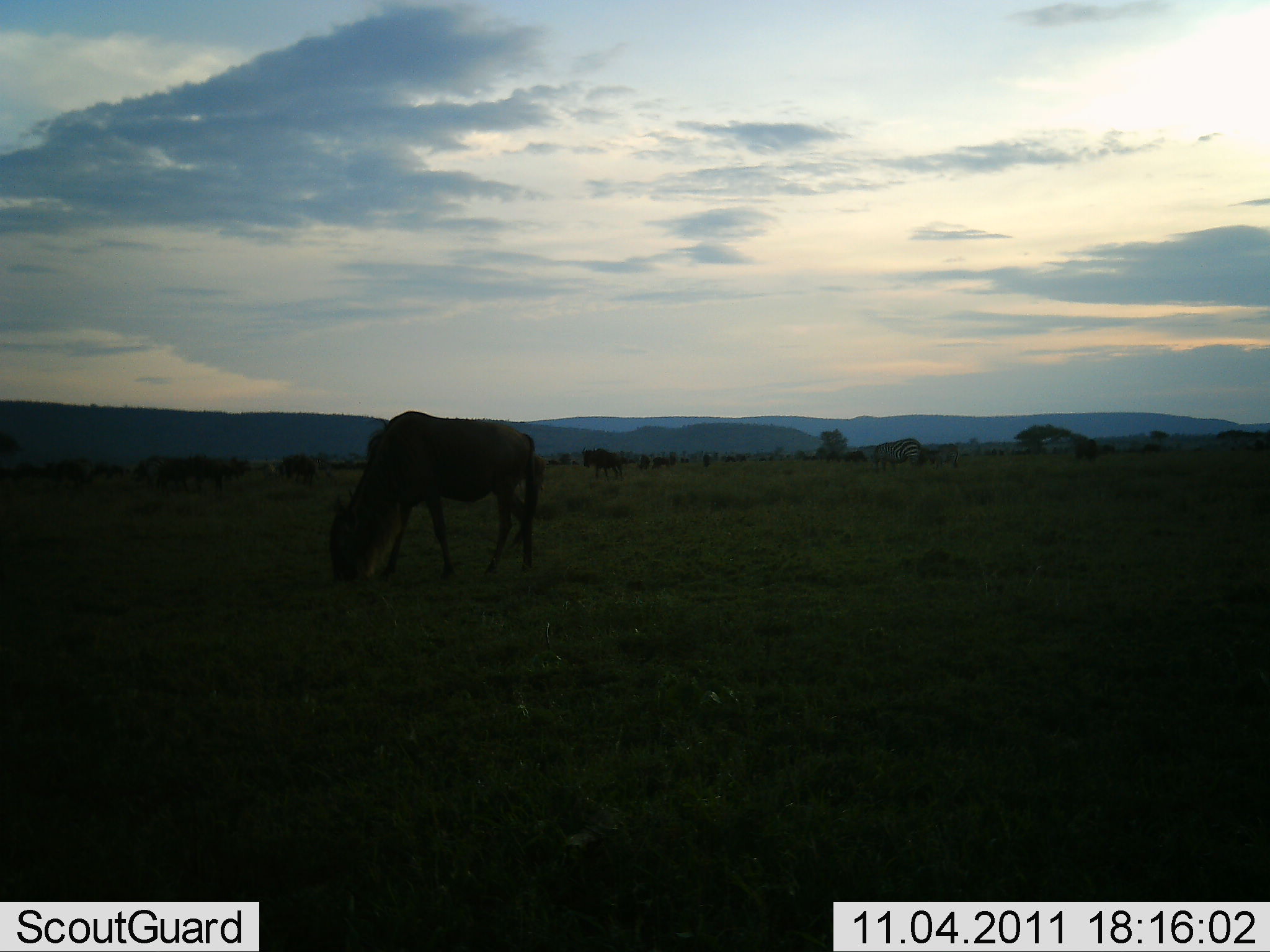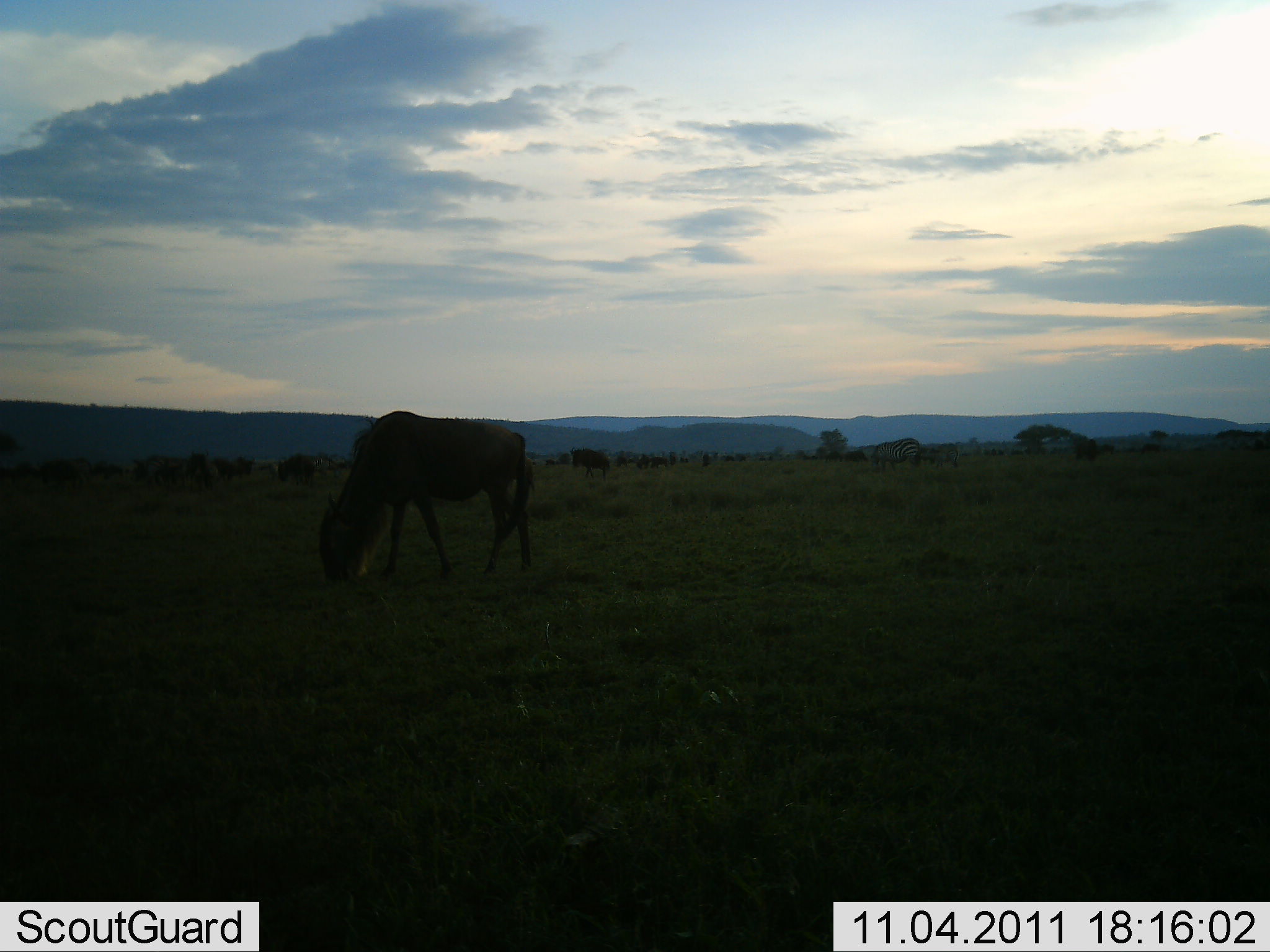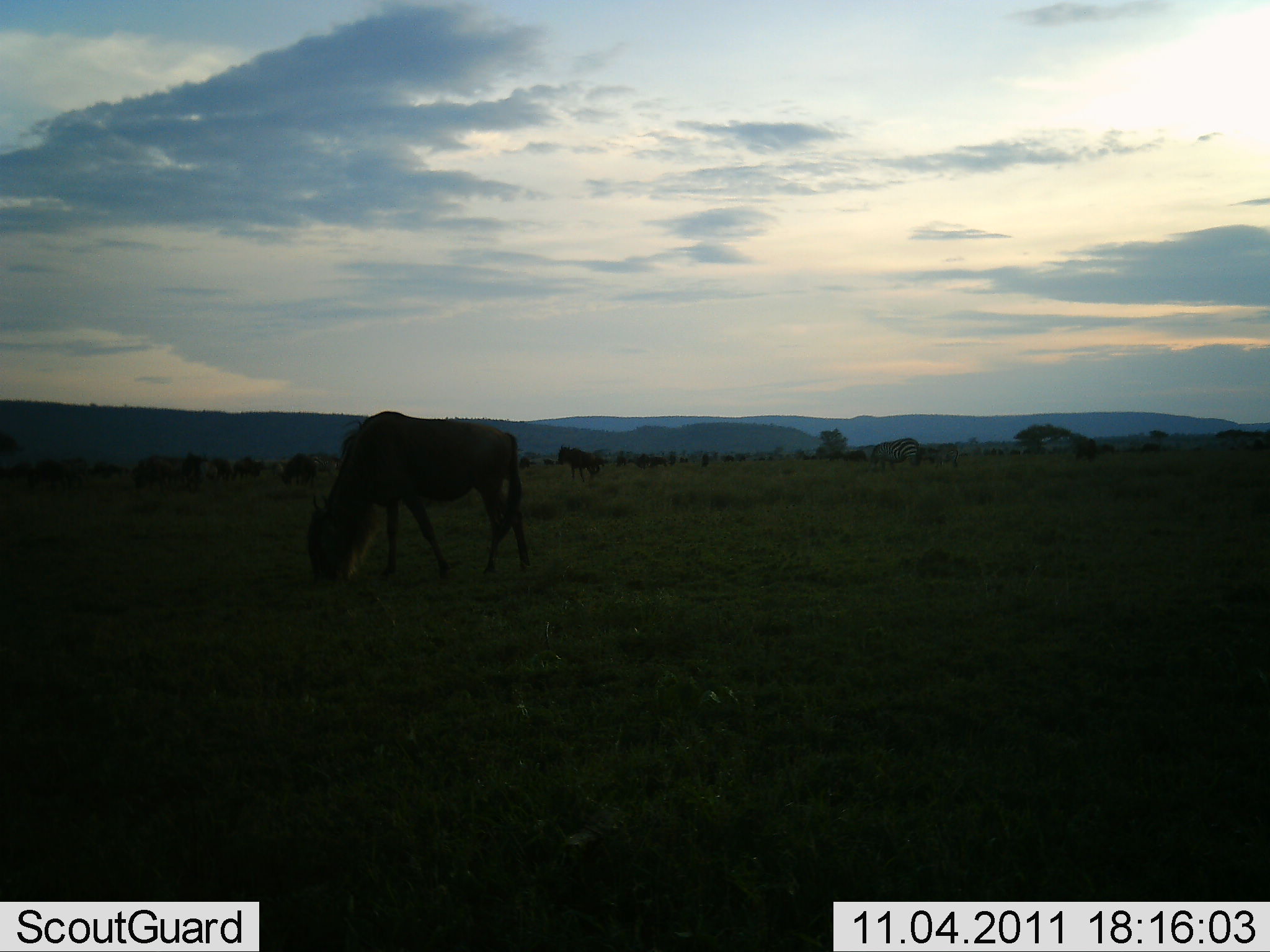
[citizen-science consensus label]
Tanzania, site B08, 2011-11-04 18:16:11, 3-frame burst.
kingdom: Animalia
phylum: Chordata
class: Mammalia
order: Artiodactyla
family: Bovidae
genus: Connochaetes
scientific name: Connochaetes taurinus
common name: blue wildebeest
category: wildebeest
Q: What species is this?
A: Wildebeest (blue wildebeest) (Connochaetes taurinus).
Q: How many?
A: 8.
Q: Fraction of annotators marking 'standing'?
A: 18%.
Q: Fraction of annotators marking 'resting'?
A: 9%.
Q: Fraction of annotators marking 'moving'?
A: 27%.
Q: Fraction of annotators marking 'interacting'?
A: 9%.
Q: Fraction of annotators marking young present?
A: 0%.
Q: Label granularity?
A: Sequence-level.